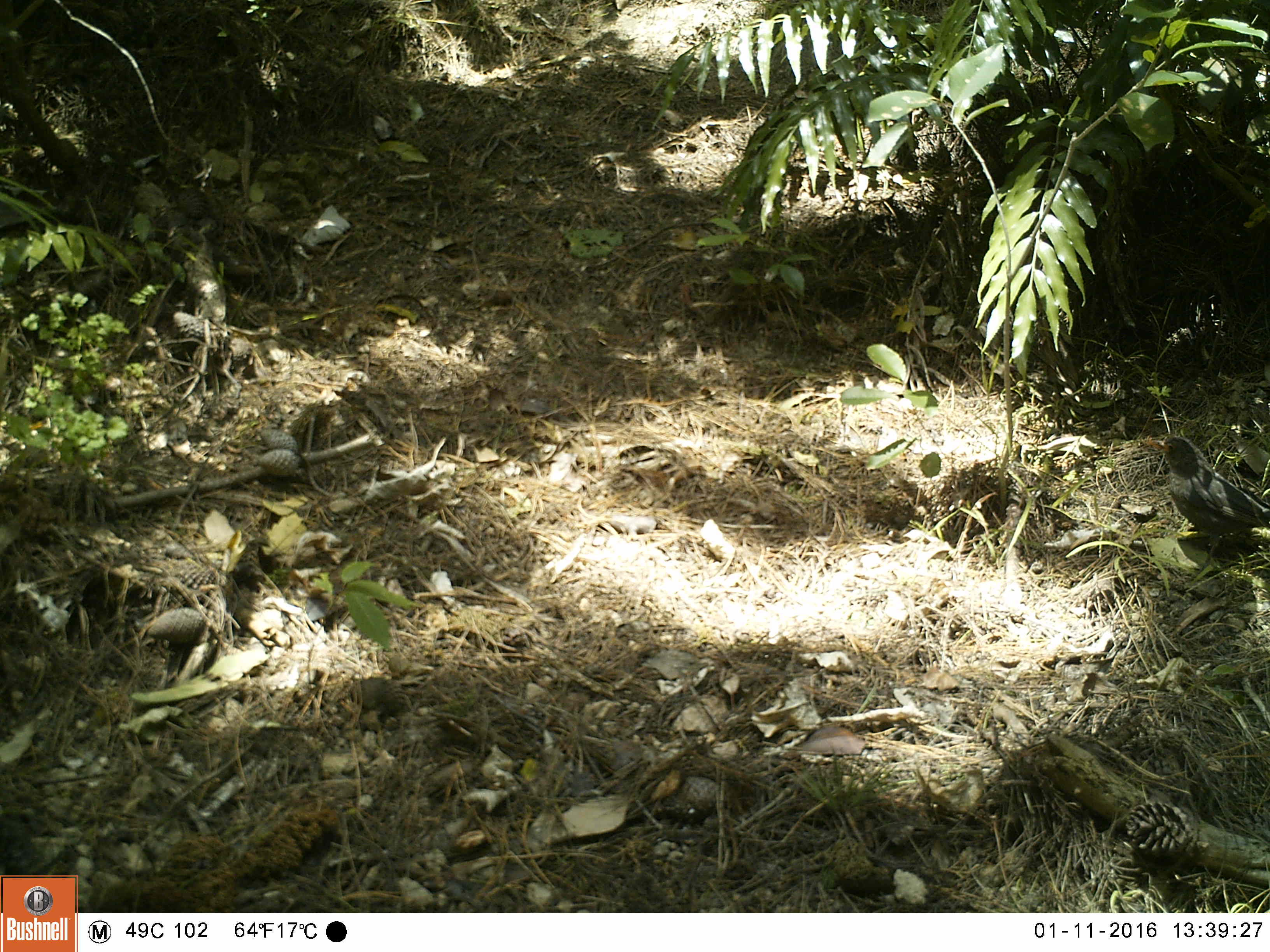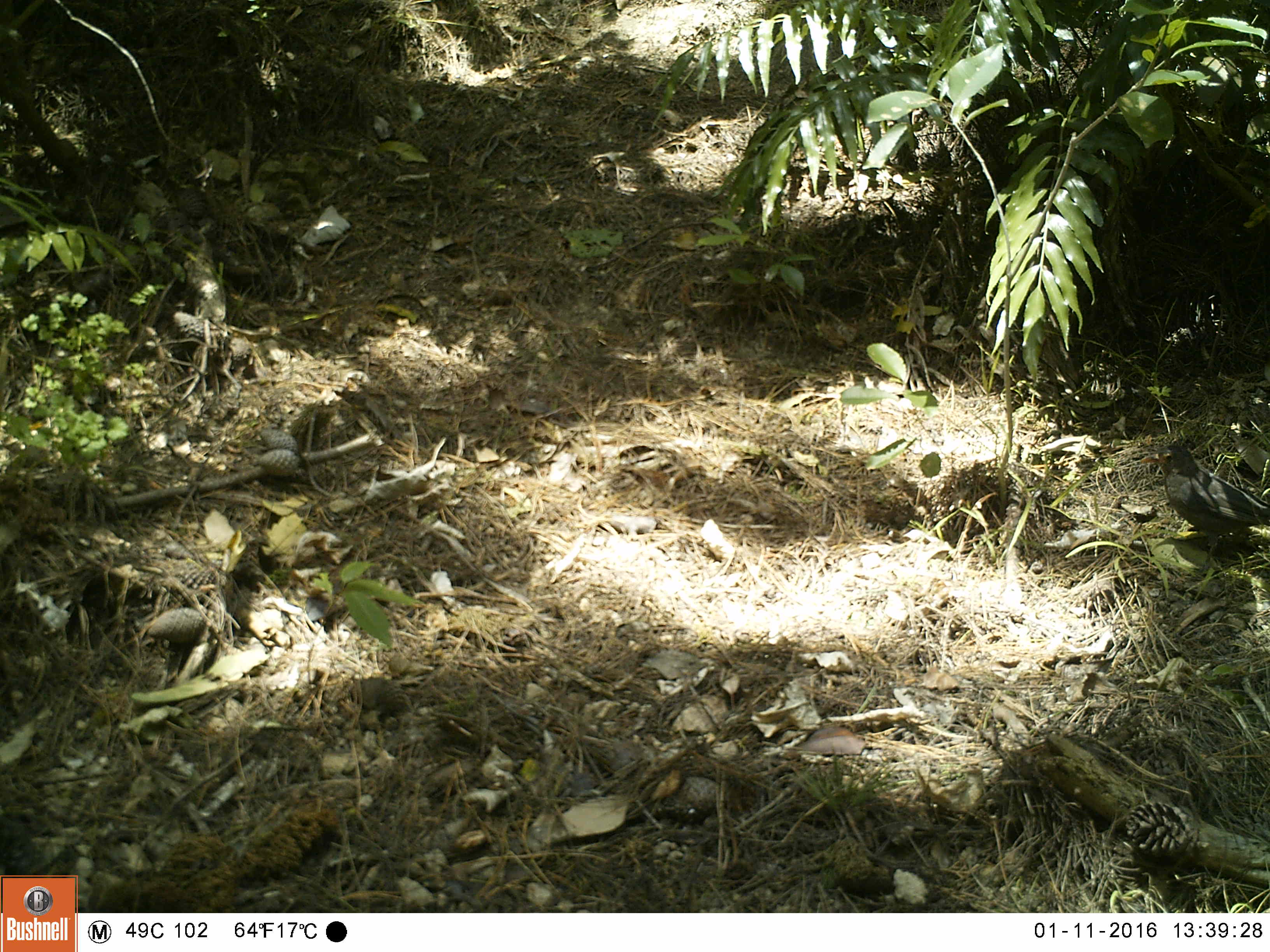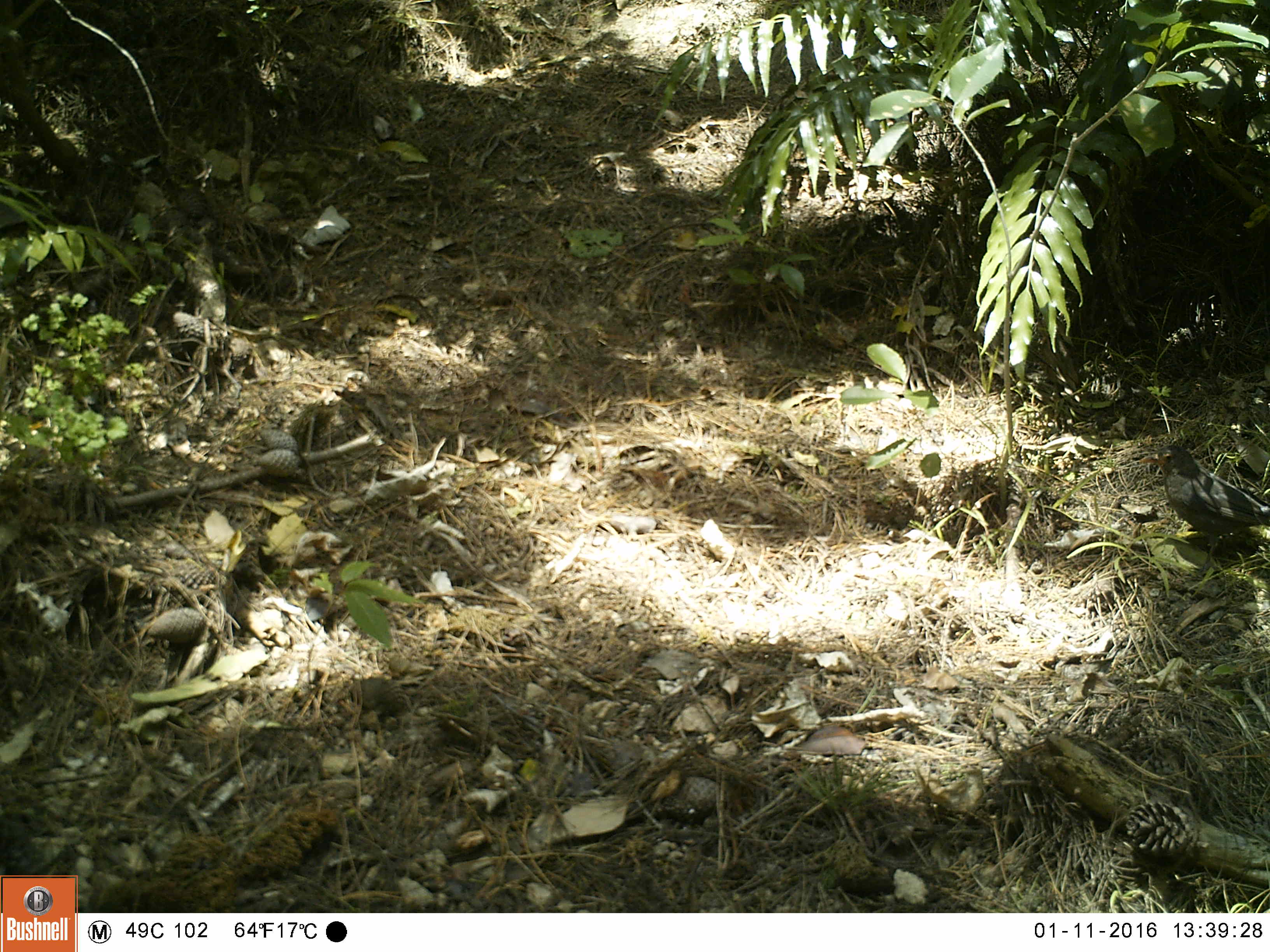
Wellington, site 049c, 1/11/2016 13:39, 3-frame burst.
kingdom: Animalia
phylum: Chordata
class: Aves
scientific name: Aves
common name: bird